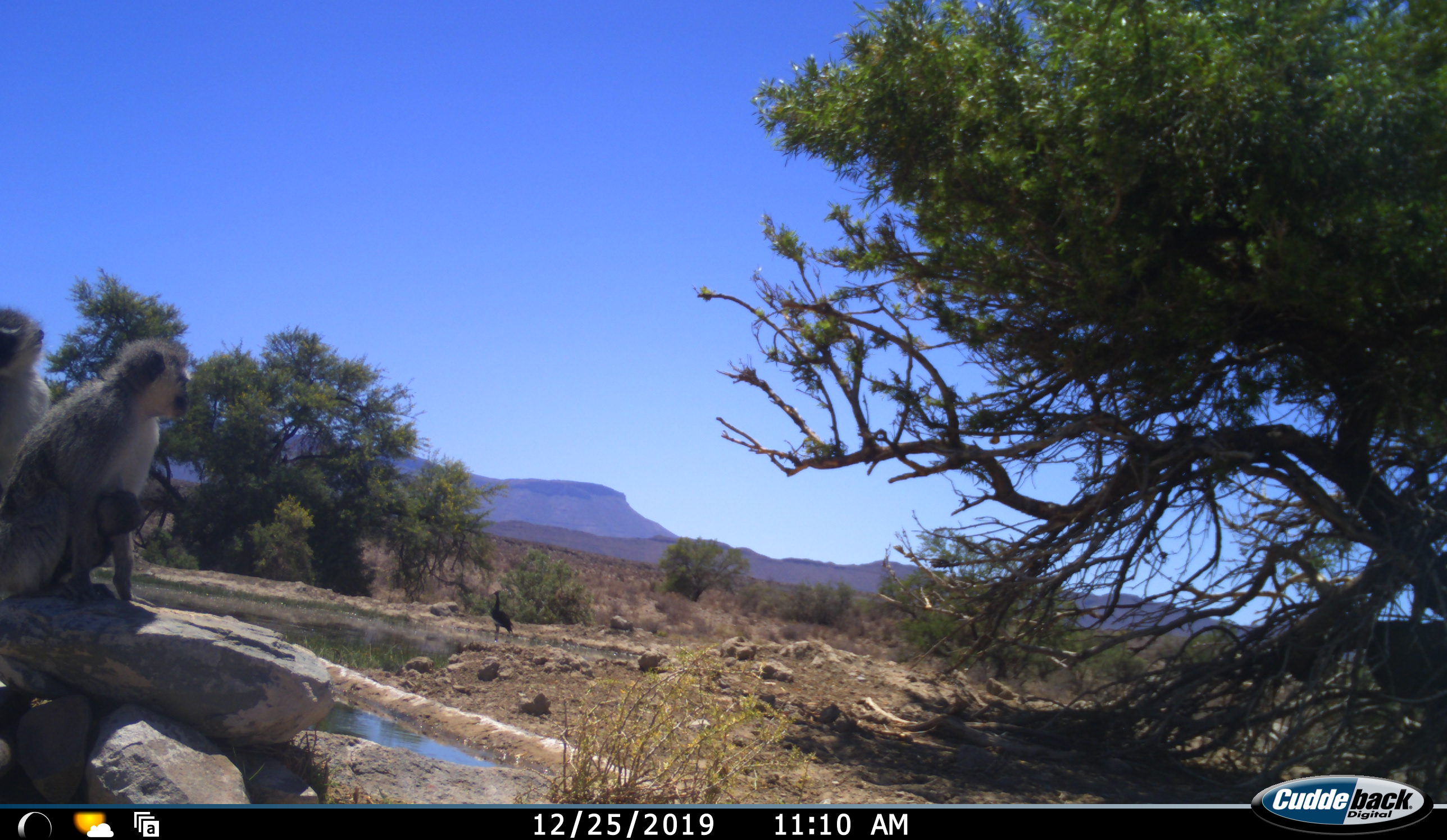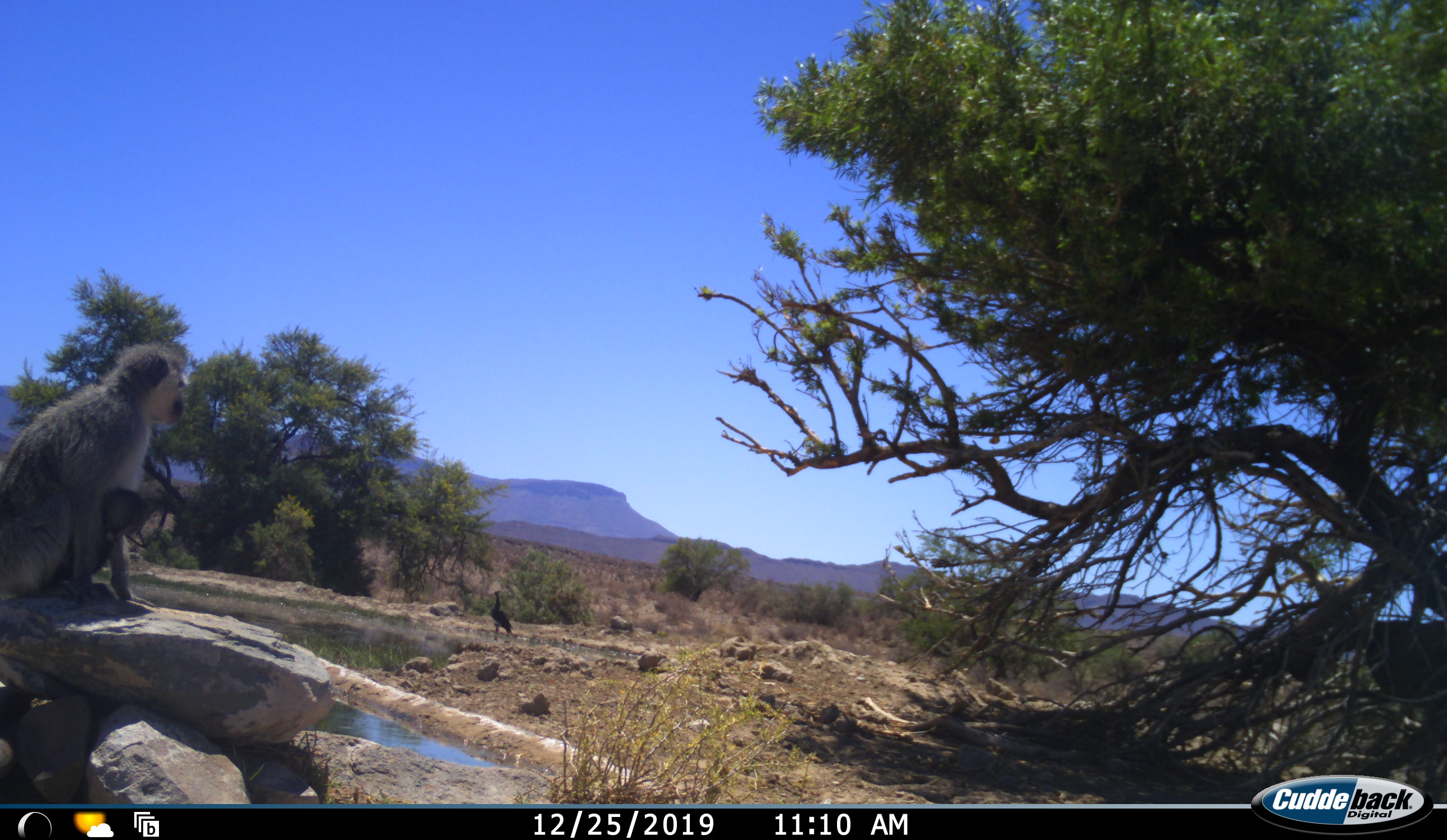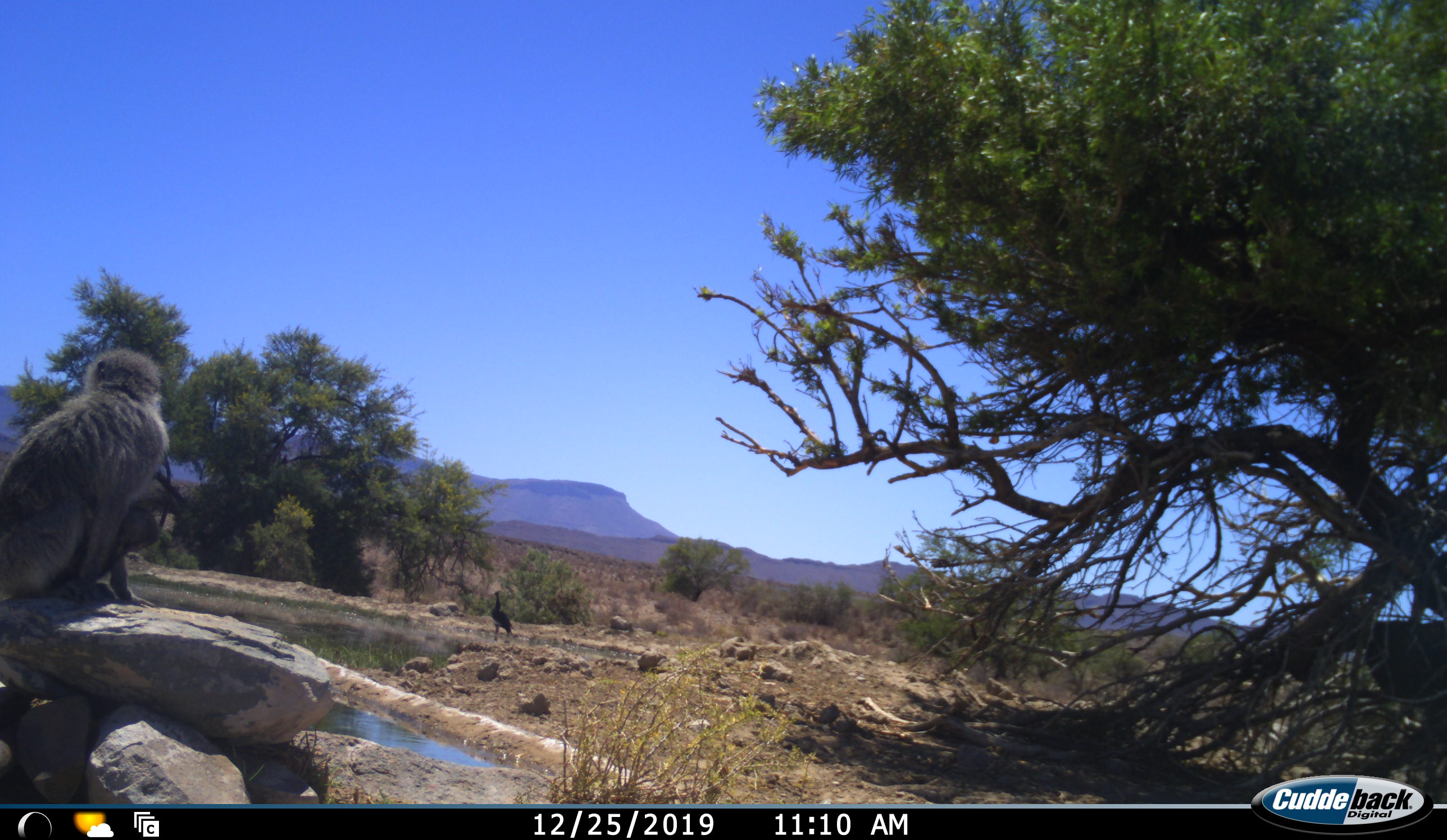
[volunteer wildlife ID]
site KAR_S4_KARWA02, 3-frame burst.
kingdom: Animalia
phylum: Chordata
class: Aves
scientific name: Aves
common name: bird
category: birdother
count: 1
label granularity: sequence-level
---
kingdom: Animalia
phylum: Chordata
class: Mammalia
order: Primates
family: Cercopithecidae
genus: Chlorocebus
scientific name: Chlorocebus pygerythrus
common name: vervet monkey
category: monkeyvervet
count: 3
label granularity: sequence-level